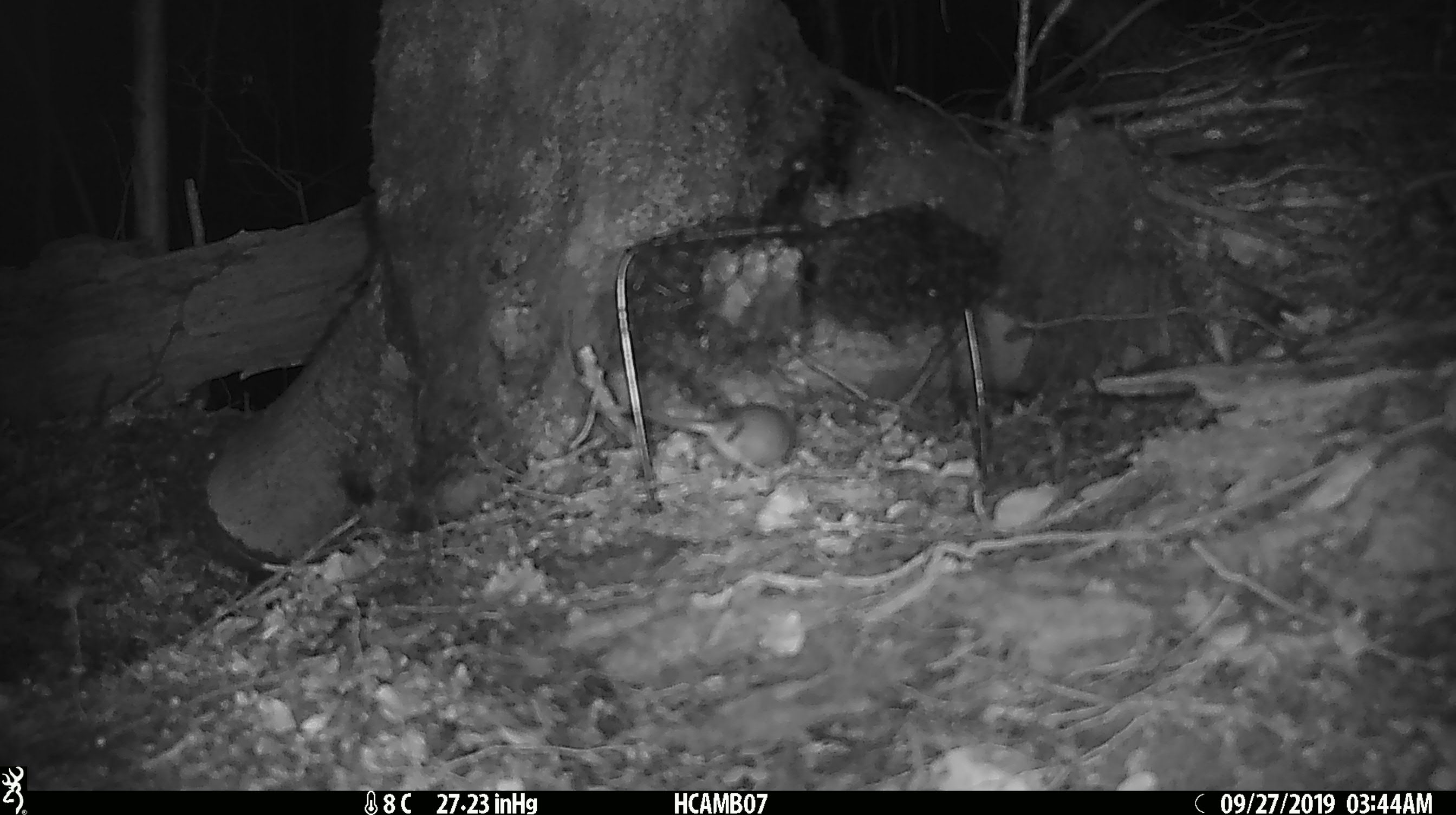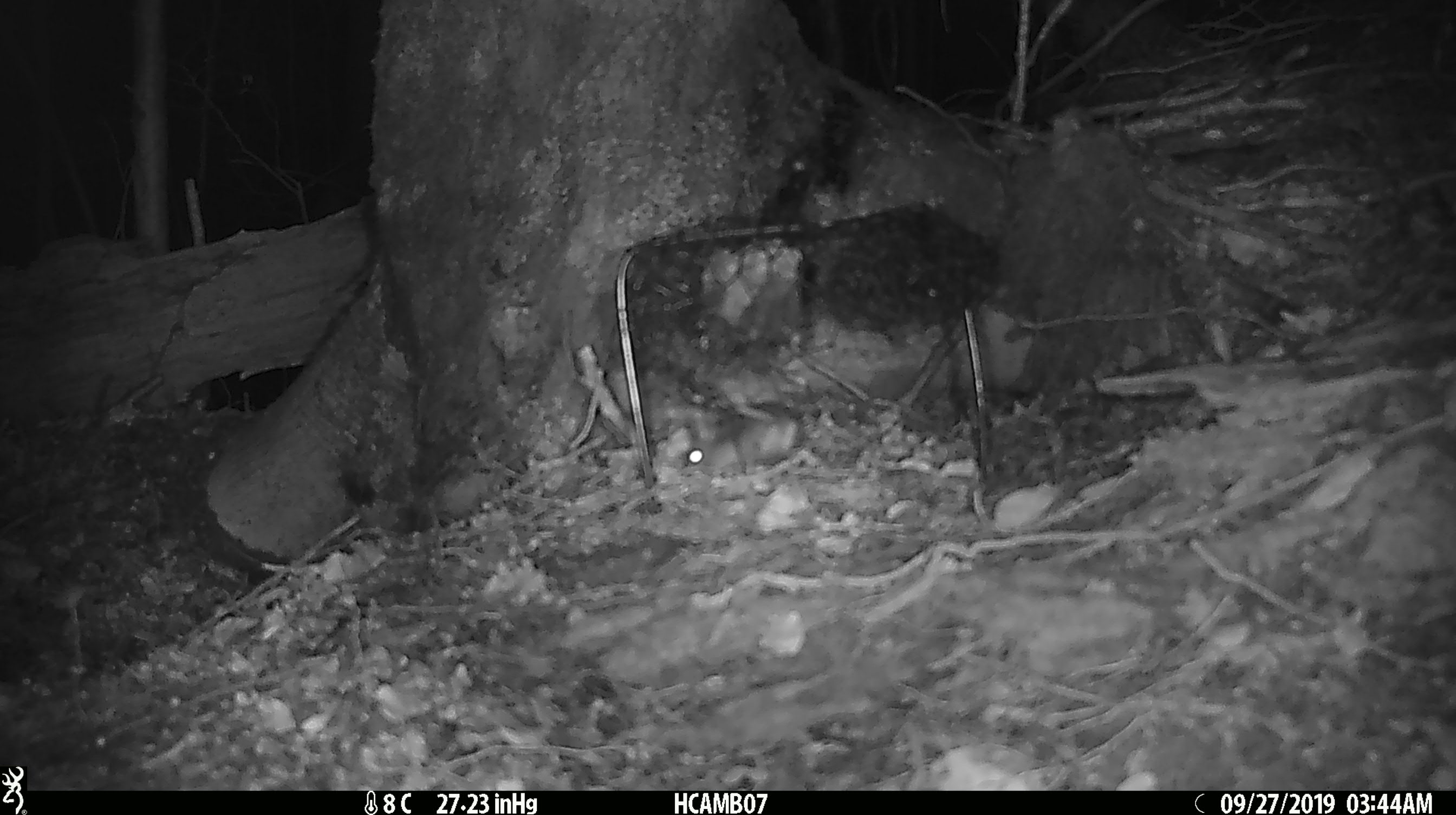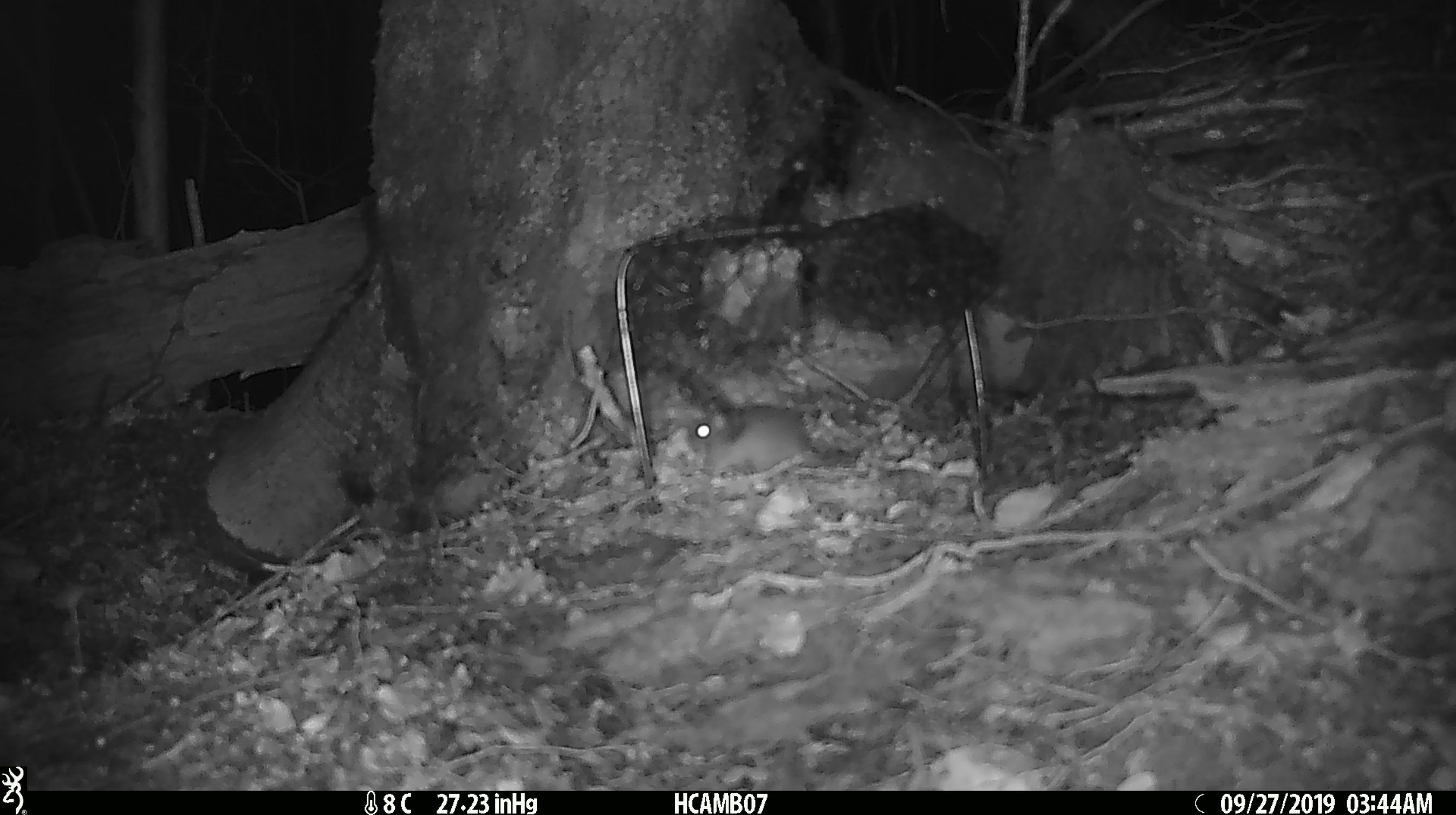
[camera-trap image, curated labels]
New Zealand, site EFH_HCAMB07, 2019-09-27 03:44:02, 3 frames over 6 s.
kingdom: Animalia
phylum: Chordata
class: Mammalia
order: Rodentia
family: Muridae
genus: Mus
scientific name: Mus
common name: mouse